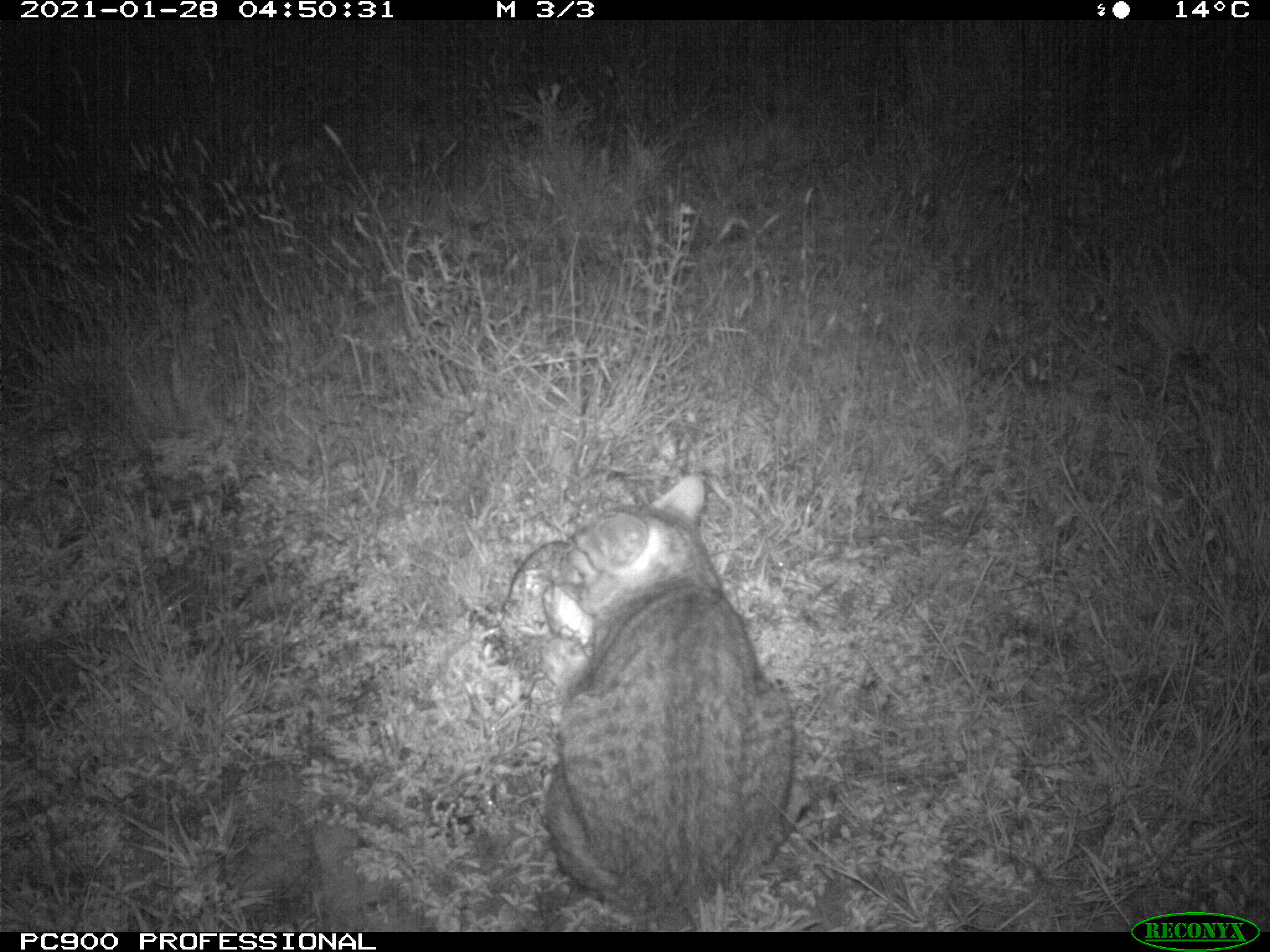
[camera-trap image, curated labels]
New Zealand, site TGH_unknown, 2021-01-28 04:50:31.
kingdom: Animalia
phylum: Chordata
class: Mammalia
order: Carnivora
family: Felidae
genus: Felis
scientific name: Felis catus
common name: domestic cat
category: cat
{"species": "cat (domestic cat) (Felis catus)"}